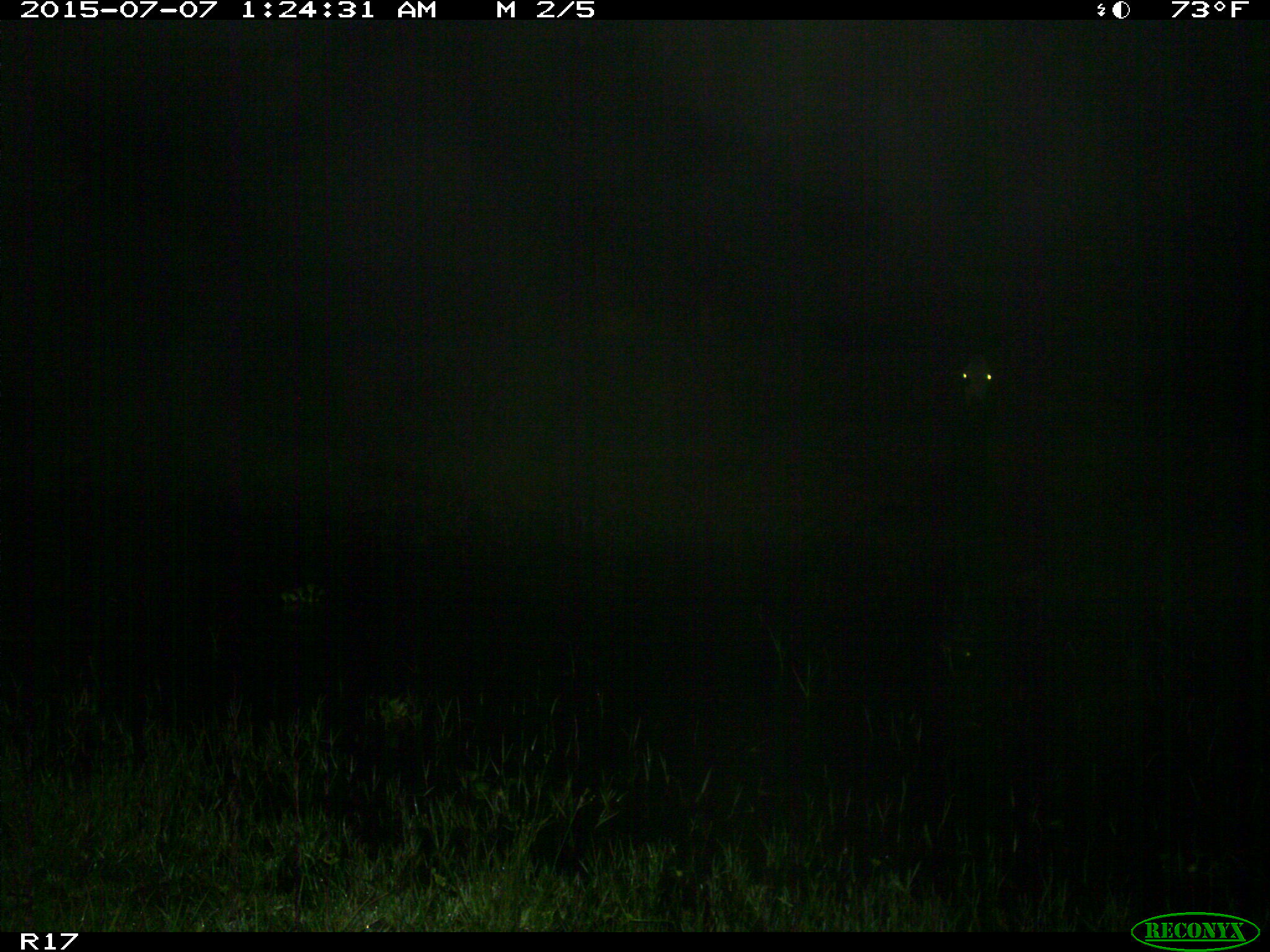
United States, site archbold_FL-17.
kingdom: Animalia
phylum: Chordata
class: Mammalia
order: Artiodactyla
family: Bovidae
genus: Bos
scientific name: Bos taurus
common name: domestic cow